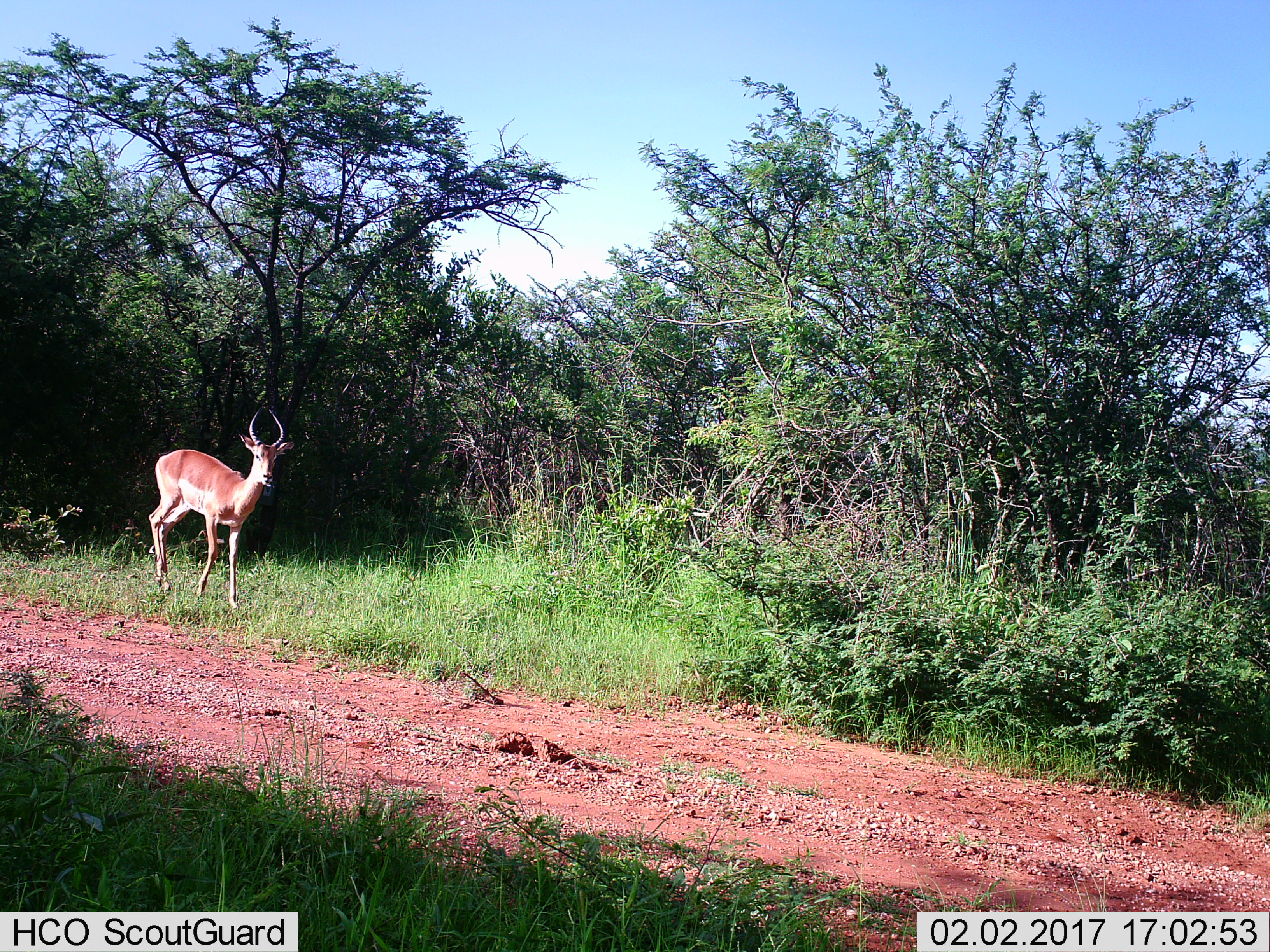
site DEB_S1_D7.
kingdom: Animalia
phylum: Chordata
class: Mammalia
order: Artiodactyla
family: Bovidae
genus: Aepyceros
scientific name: Aepyceros melampus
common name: impala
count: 1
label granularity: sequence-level